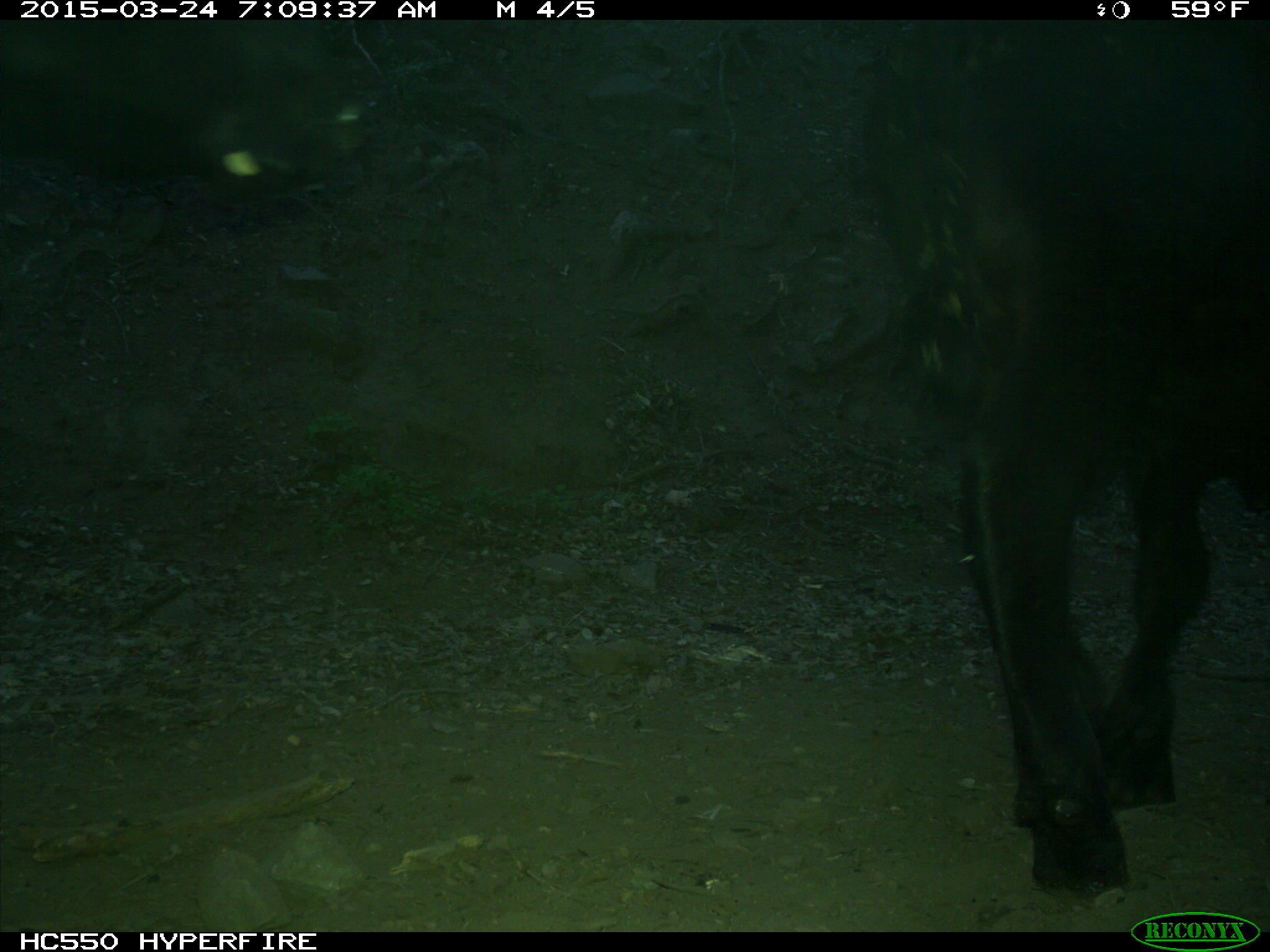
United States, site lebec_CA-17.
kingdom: Animalia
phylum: Chordata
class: Mammalia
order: Artiodactyla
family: Bovidae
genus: Bos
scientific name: Bos taurus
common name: domestic cow